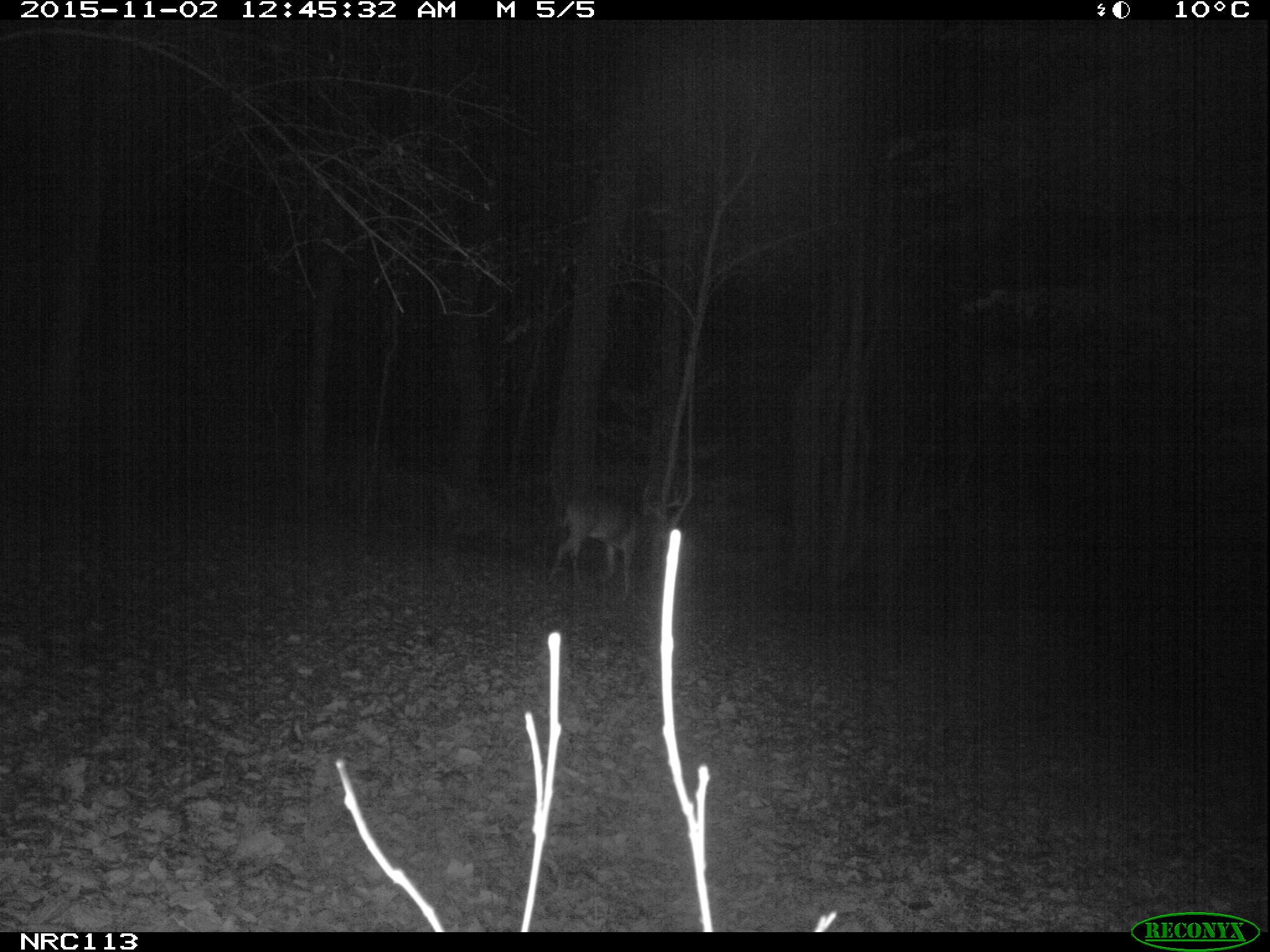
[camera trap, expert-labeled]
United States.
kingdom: Animalia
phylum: Chordata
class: Mammalia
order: Artiodactyla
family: Cervidae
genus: Odocoileus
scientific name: Odocoileus virginianus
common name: white-tailed deer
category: White Tailed Deer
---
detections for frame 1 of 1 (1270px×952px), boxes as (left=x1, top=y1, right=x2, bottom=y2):
White Tailed Deer: (left=538, top=491, right=673, bottom=589)